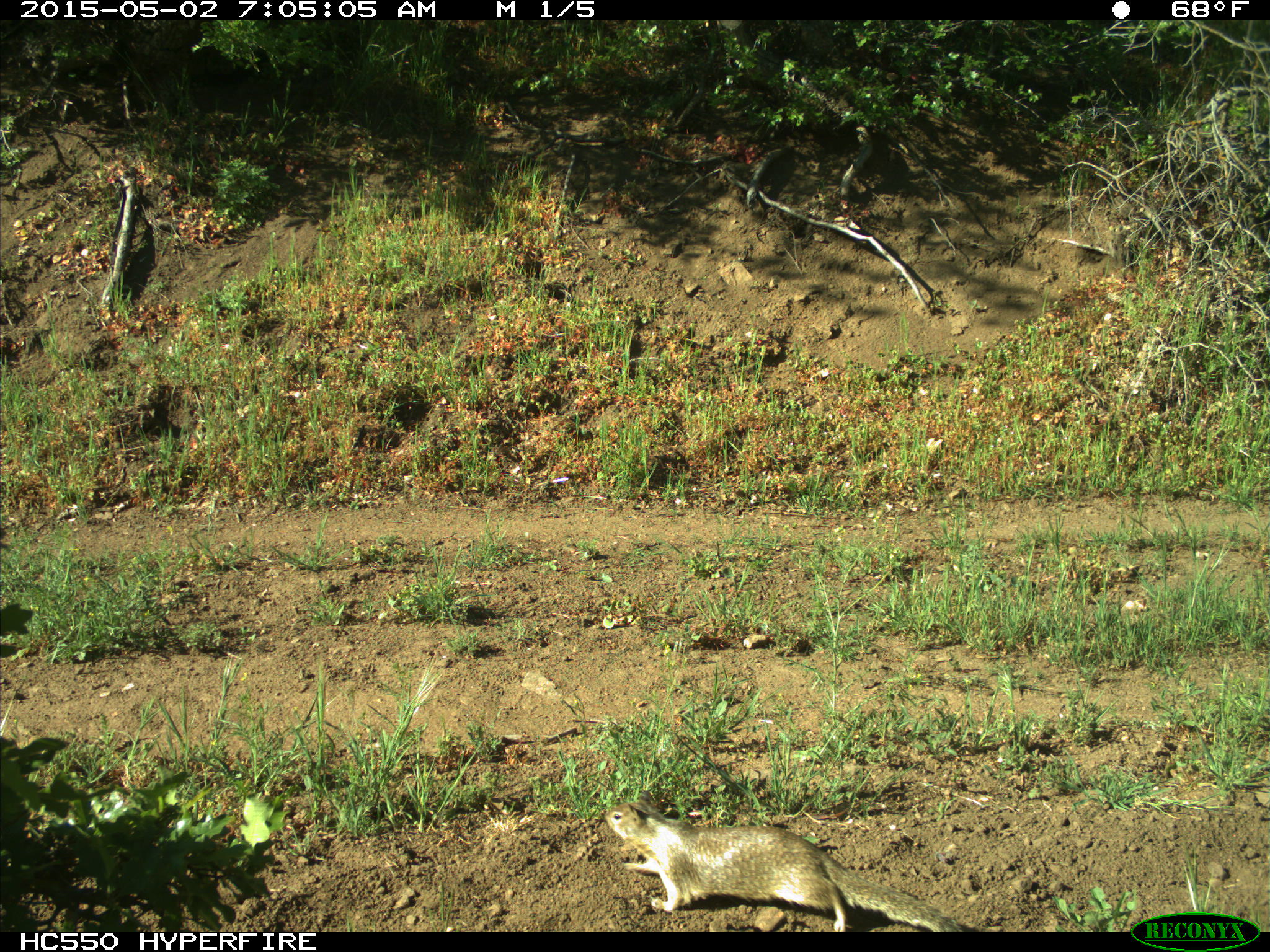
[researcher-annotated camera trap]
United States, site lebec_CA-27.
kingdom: Animalia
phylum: Chordata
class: Mammalia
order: Rodentia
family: Sciuridae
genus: Otospermophilus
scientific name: Otospermophilus beecheyi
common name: california ground squirrel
Otospermophilus beecheyi (california ground squirrel).